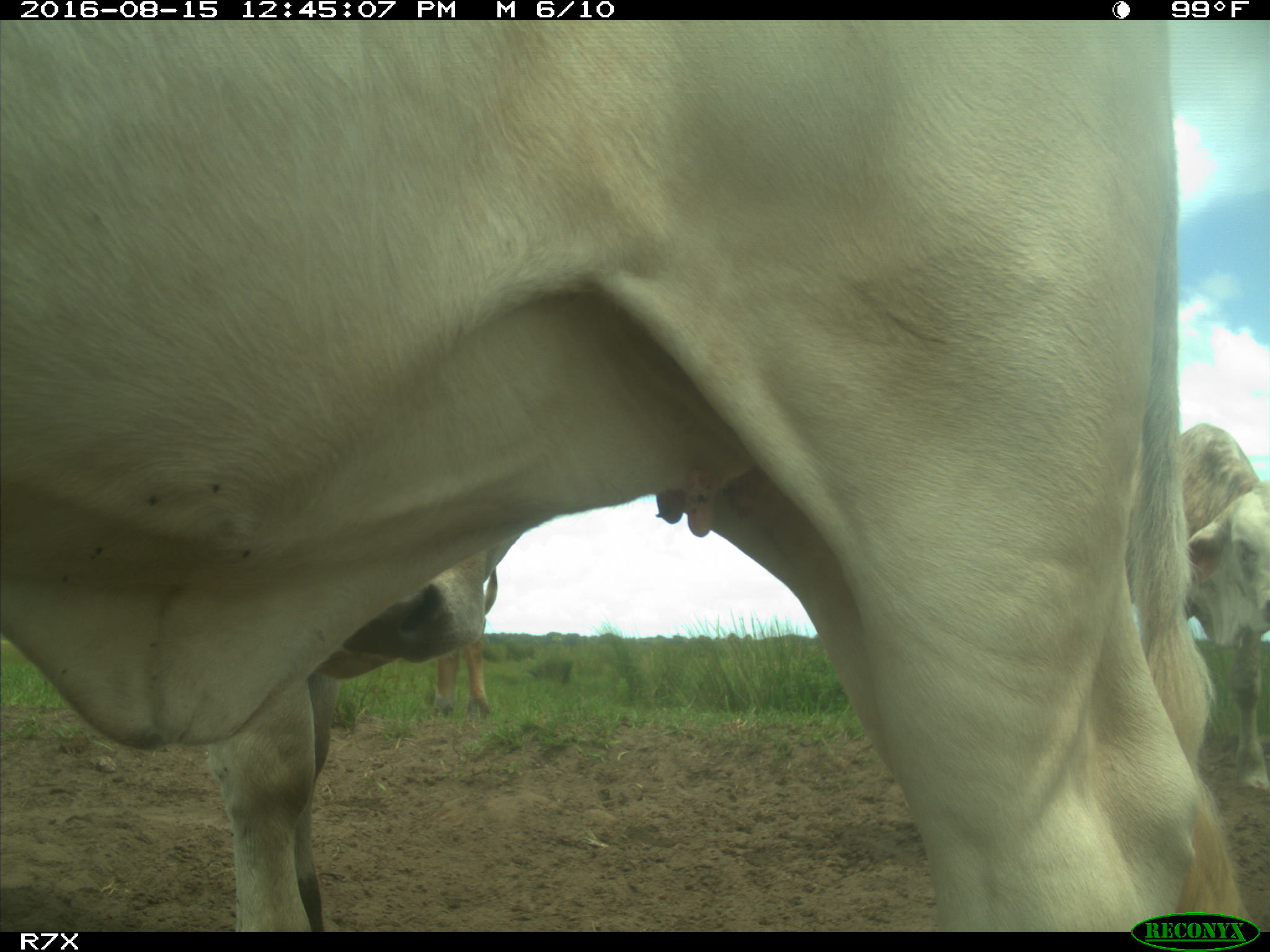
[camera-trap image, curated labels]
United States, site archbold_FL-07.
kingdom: Animalia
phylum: Chordata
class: Mammalia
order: Artiodactyla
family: Bovidae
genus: Bos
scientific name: Bos taurus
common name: domestic cow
Bos taurus (domestic cow).